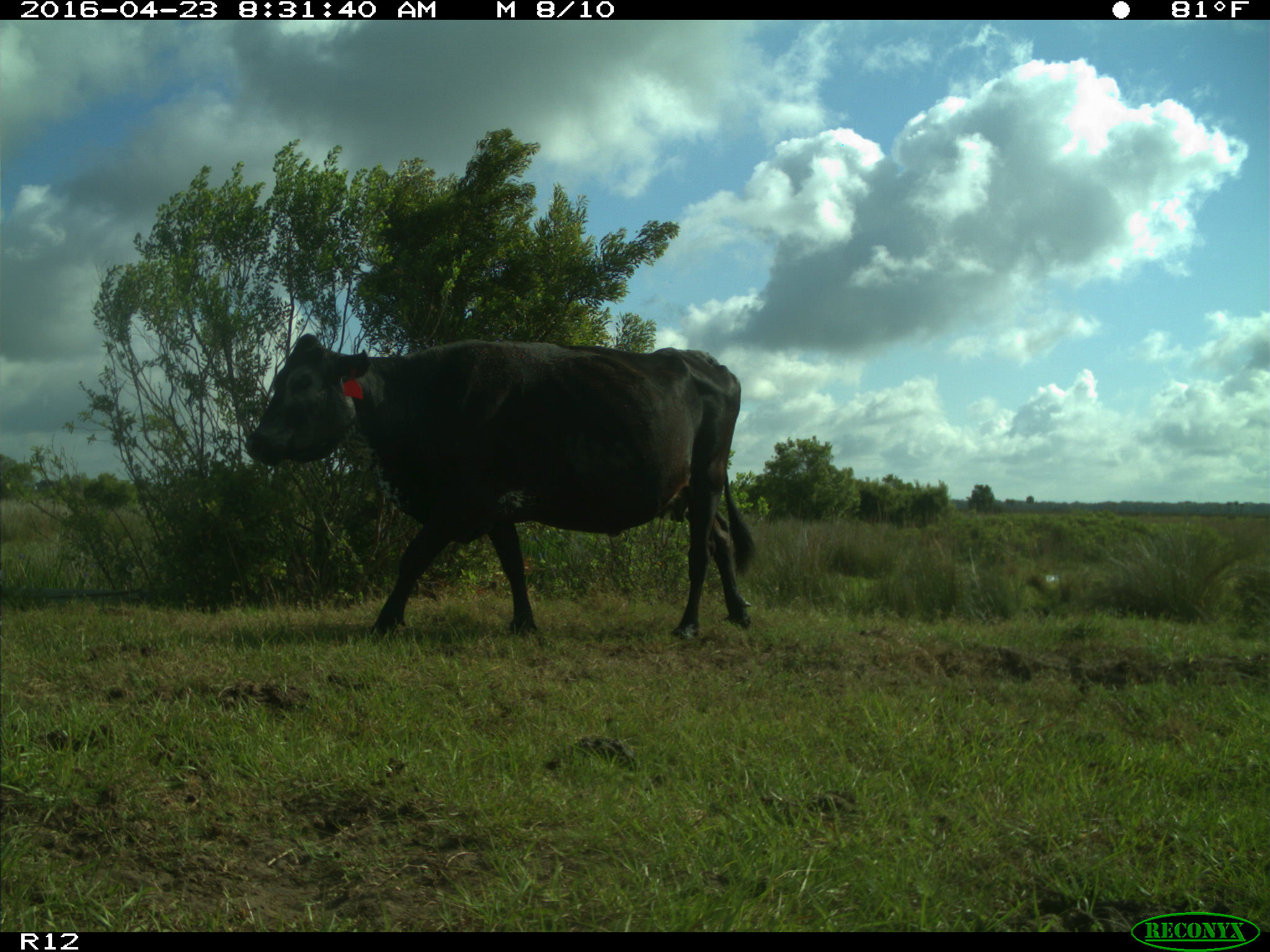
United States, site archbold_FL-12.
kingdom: Animalia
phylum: Chordata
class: Mammalia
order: Artiodactyla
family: Bovidae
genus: Bos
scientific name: Bos taurus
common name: domestic cow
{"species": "Bos taurus (domestic cow)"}